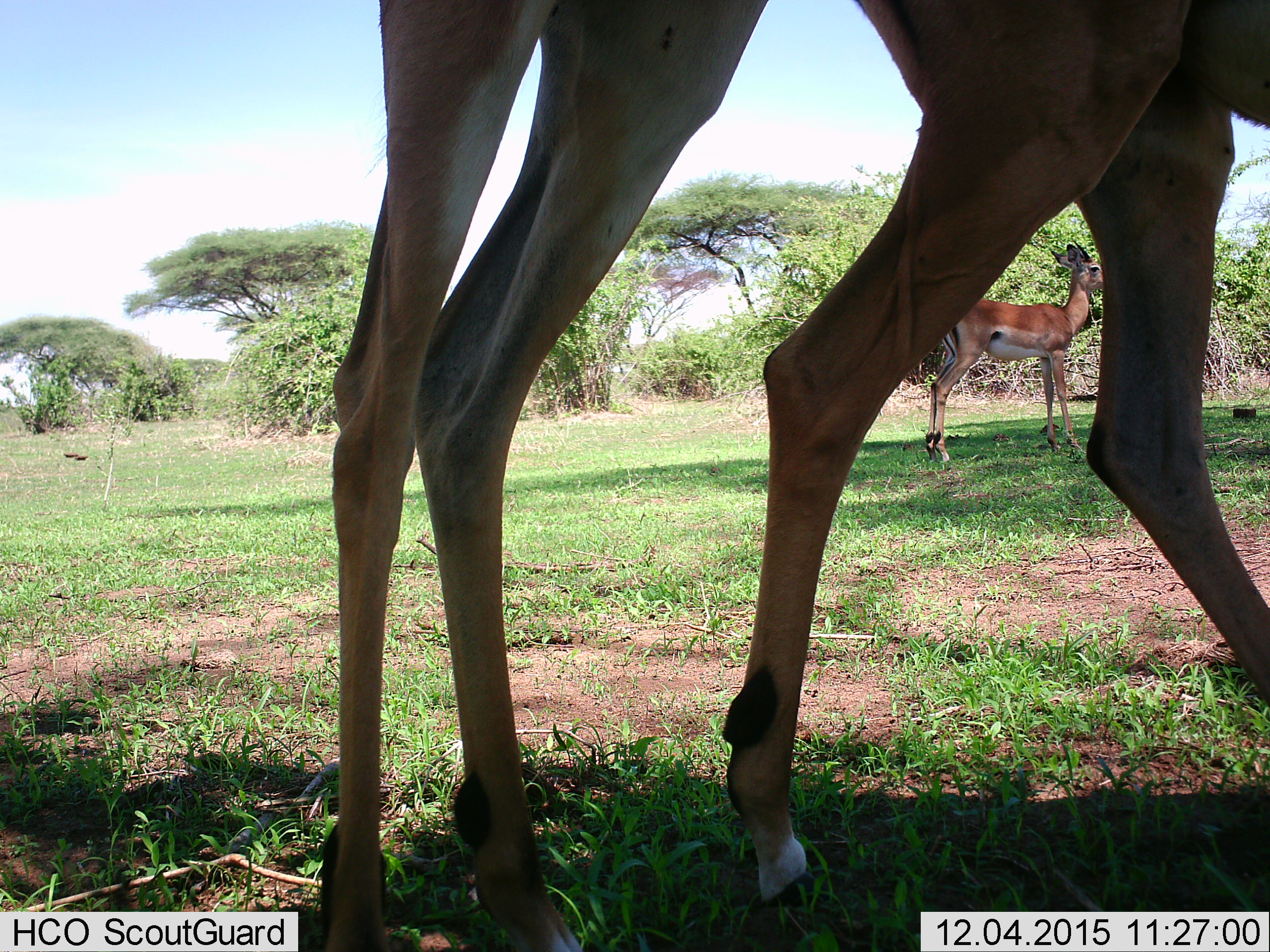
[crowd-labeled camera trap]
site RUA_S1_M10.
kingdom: Animalia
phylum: Chordata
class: Mammalia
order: Artiodactyla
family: Bovidae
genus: Aepyceros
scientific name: Aepyceros melampus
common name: impala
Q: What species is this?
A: Impala (Aepyceros melampus).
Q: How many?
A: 2.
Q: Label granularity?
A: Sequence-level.